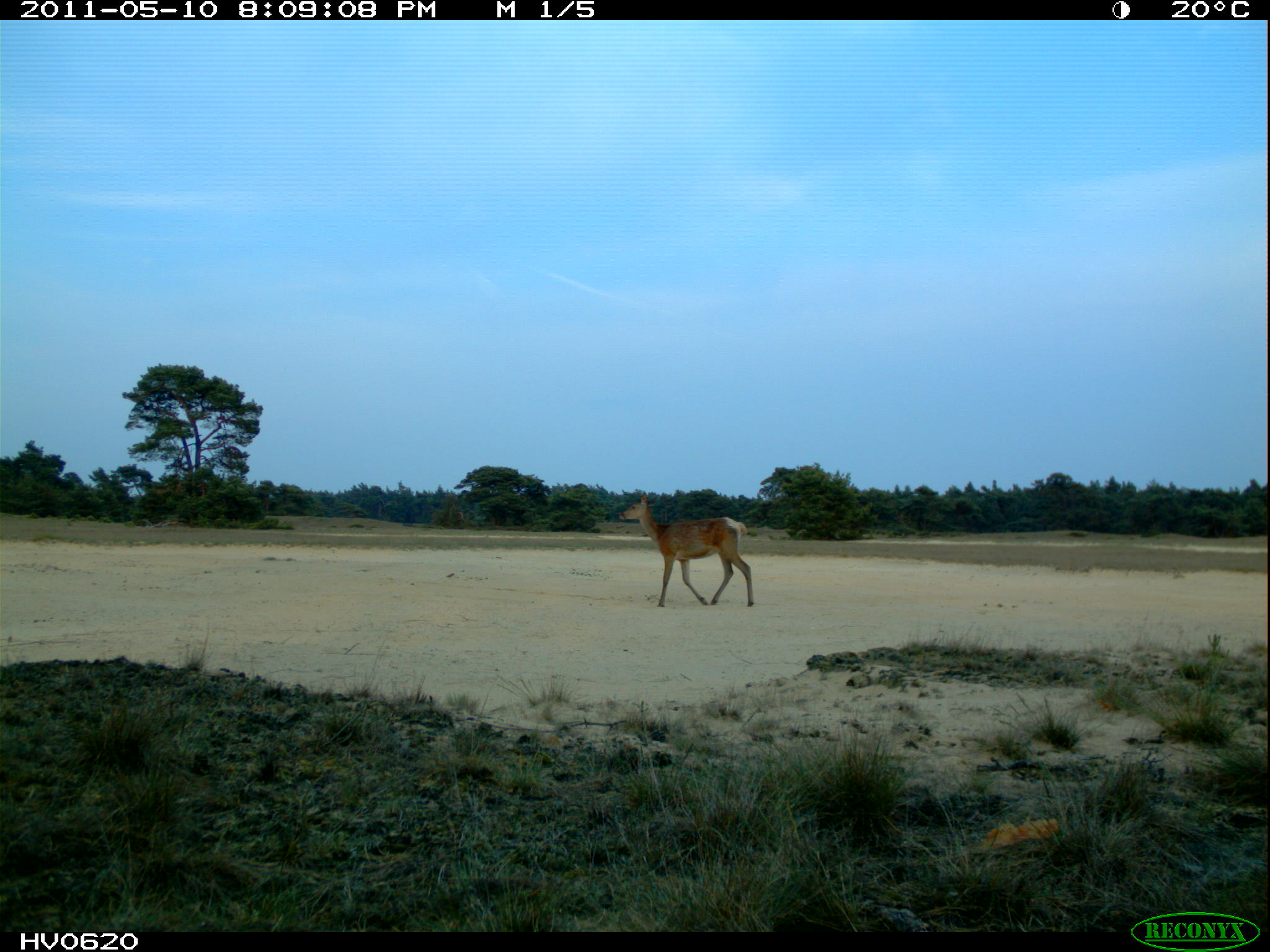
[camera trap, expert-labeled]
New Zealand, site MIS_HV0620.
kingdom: Animalia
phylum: Chordata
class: Mammalia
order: Artiodactyla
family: Cervidae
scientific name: Cervidae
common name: deer